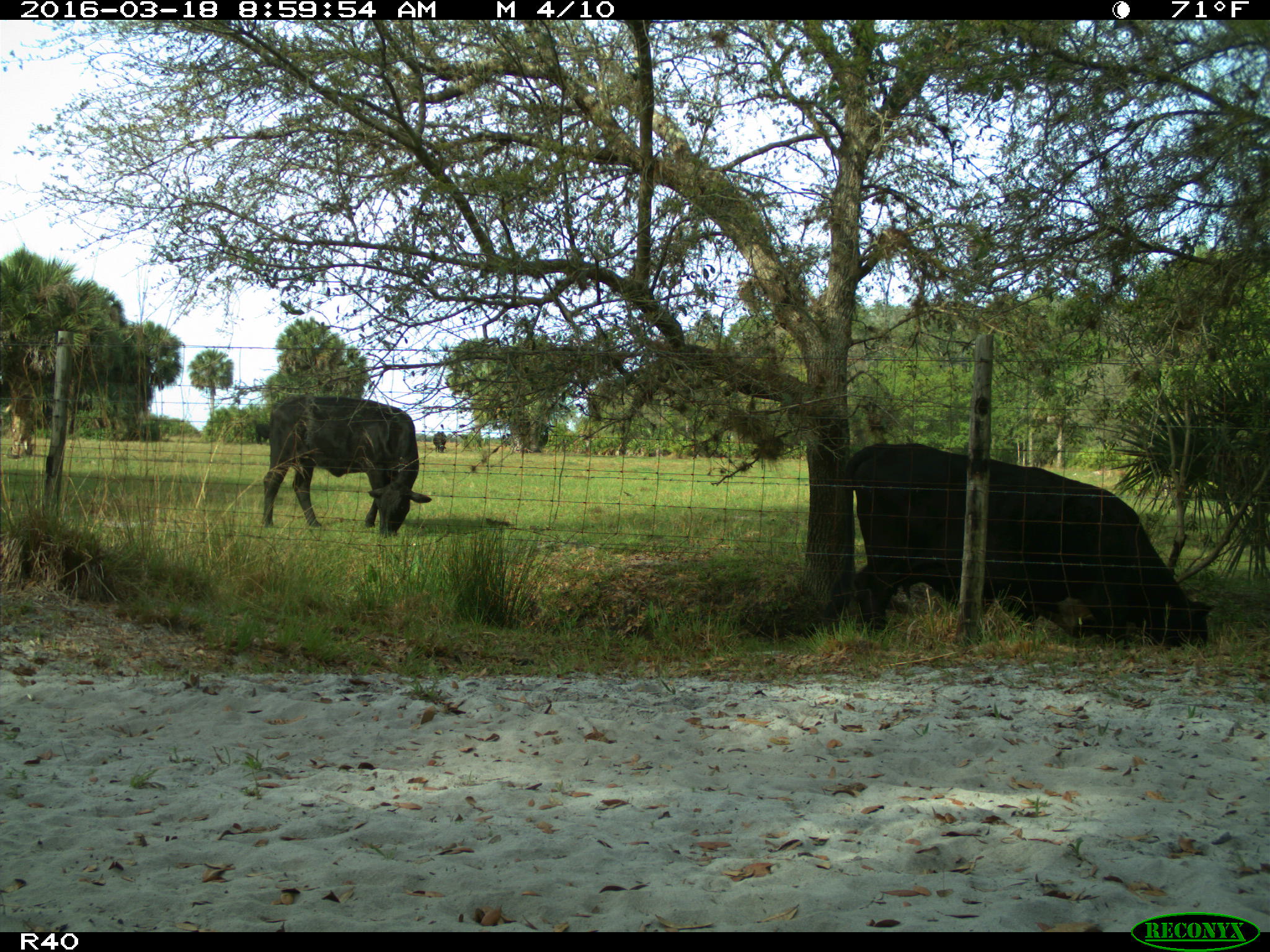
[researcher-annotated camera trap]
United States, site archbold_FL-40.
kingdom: Animalia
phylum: Chordata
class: Mammalia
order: Artiodactyla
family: Bovidae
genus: Bos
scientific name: Bos taurus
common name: domestic cow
Bos taurus (domestic cow).